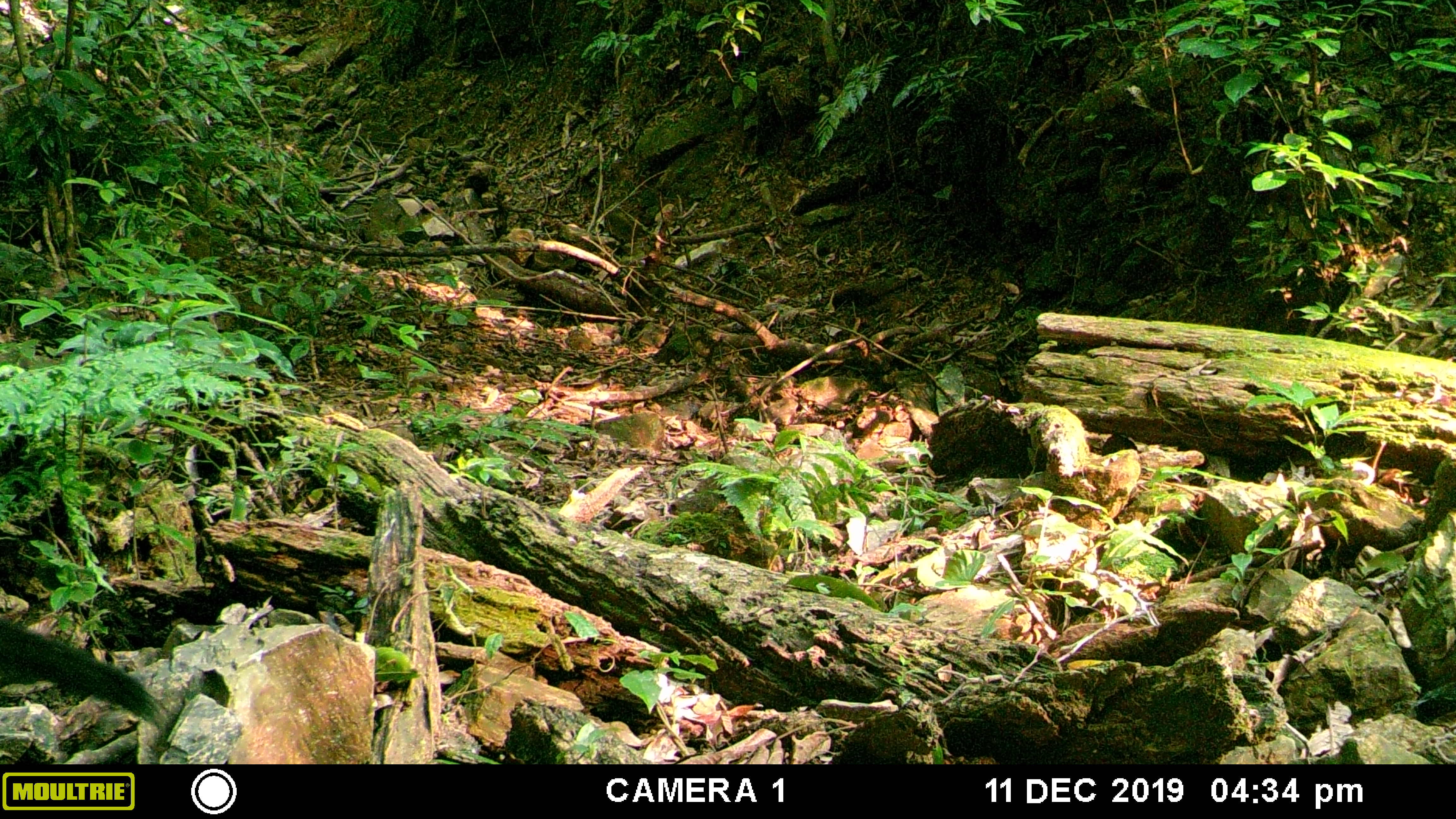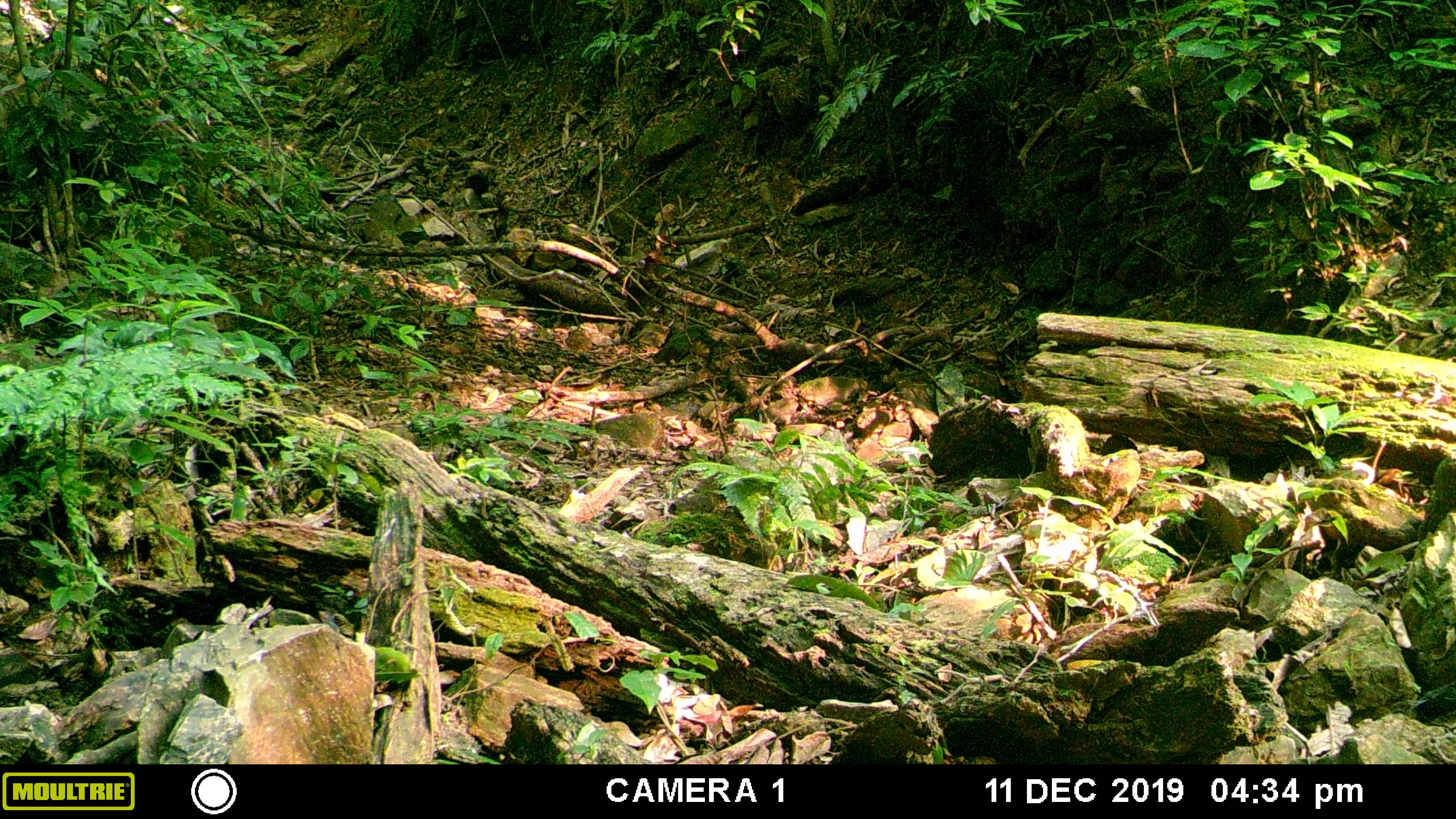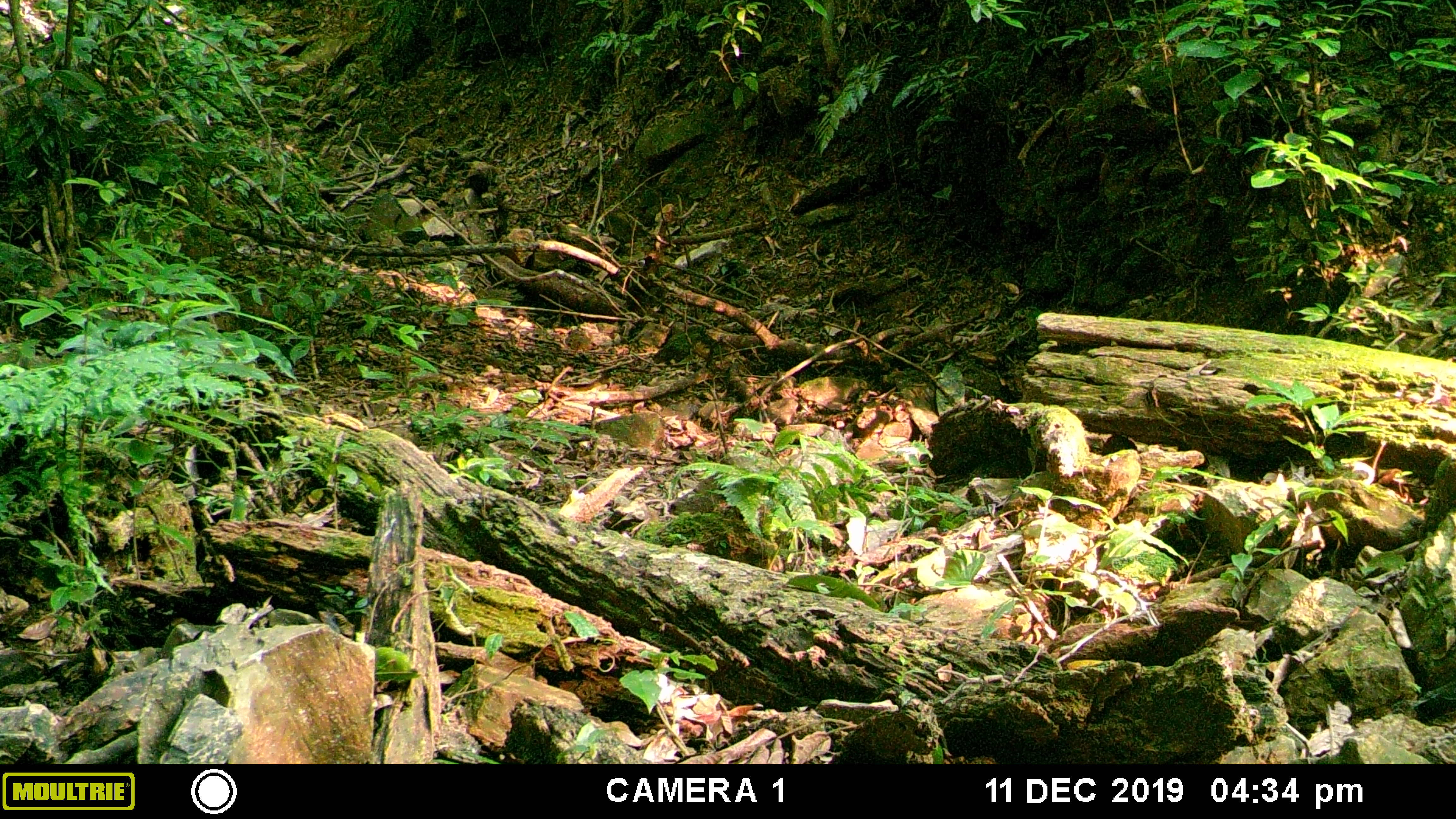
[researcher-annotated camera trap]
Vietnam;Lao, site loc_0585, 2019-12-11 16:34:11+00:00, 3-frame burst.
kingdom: Animalia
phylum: Chordata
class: Mammalia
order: Carnivora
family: Mustelidae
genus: Martes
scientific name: Martes flavigula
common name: yellow-throated marten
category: yellow throated marten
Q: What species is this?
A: Yellow throated marten (yellow-throated marten) (Martes flavigula).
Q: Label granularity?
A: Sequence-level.